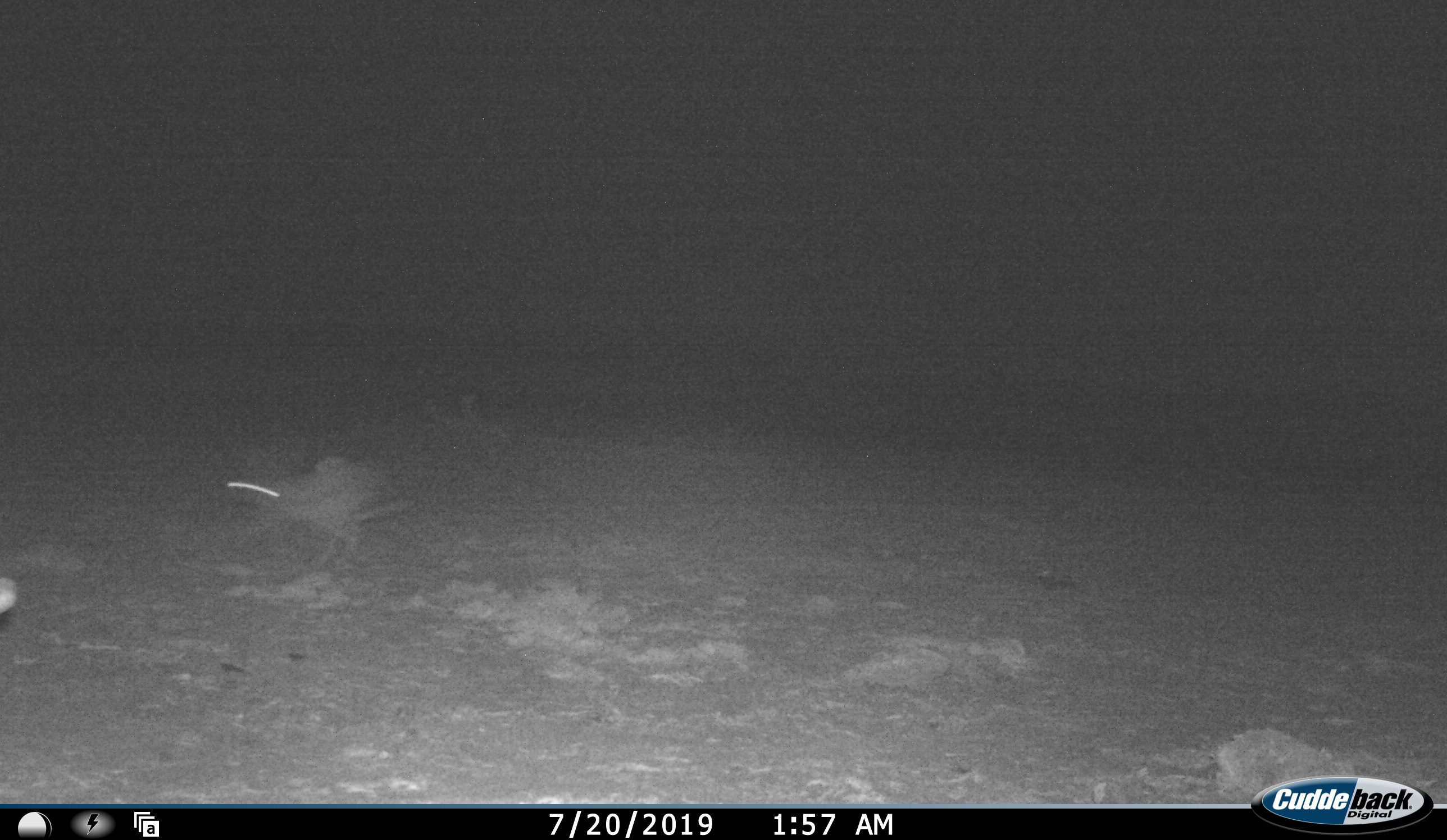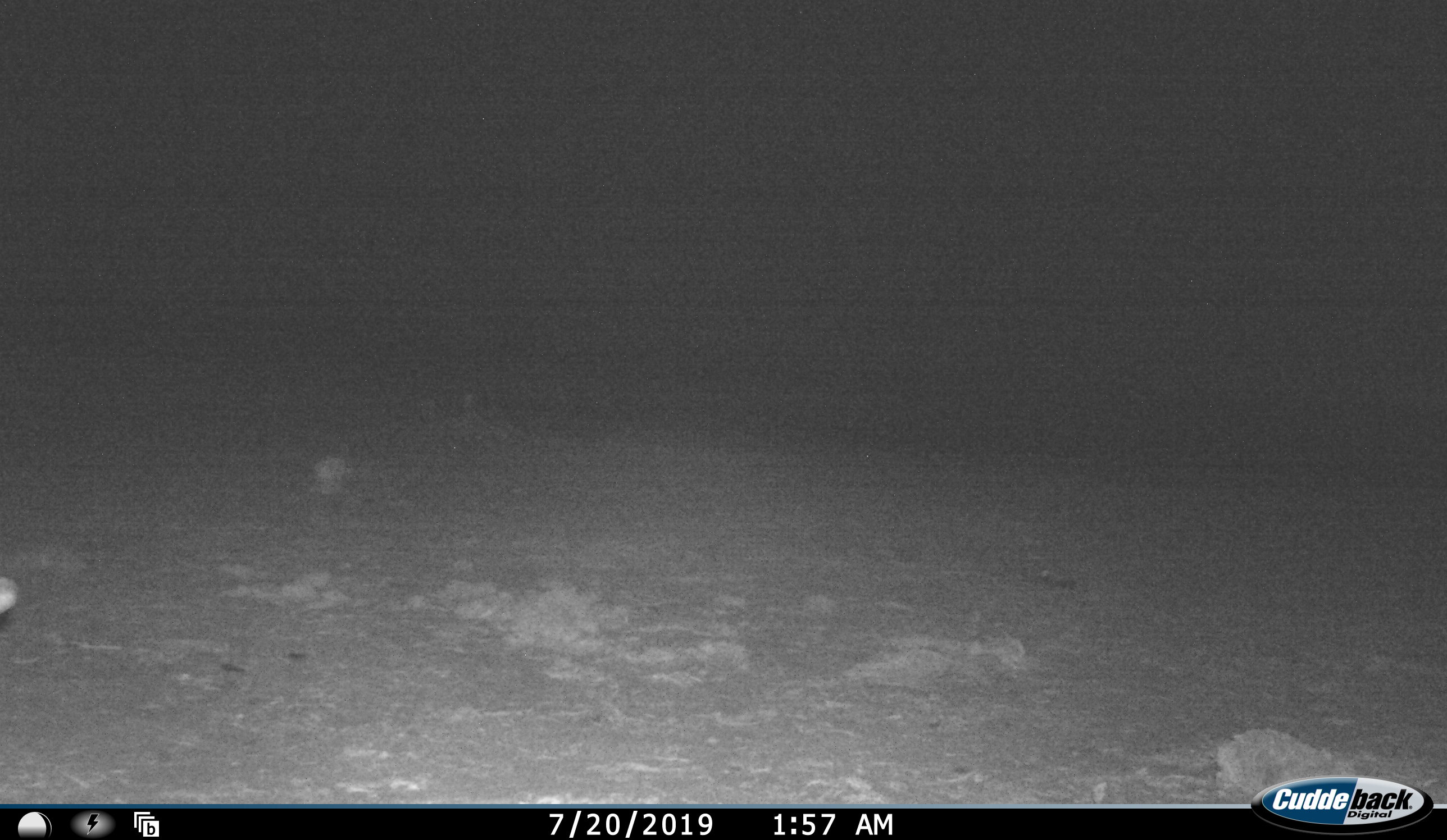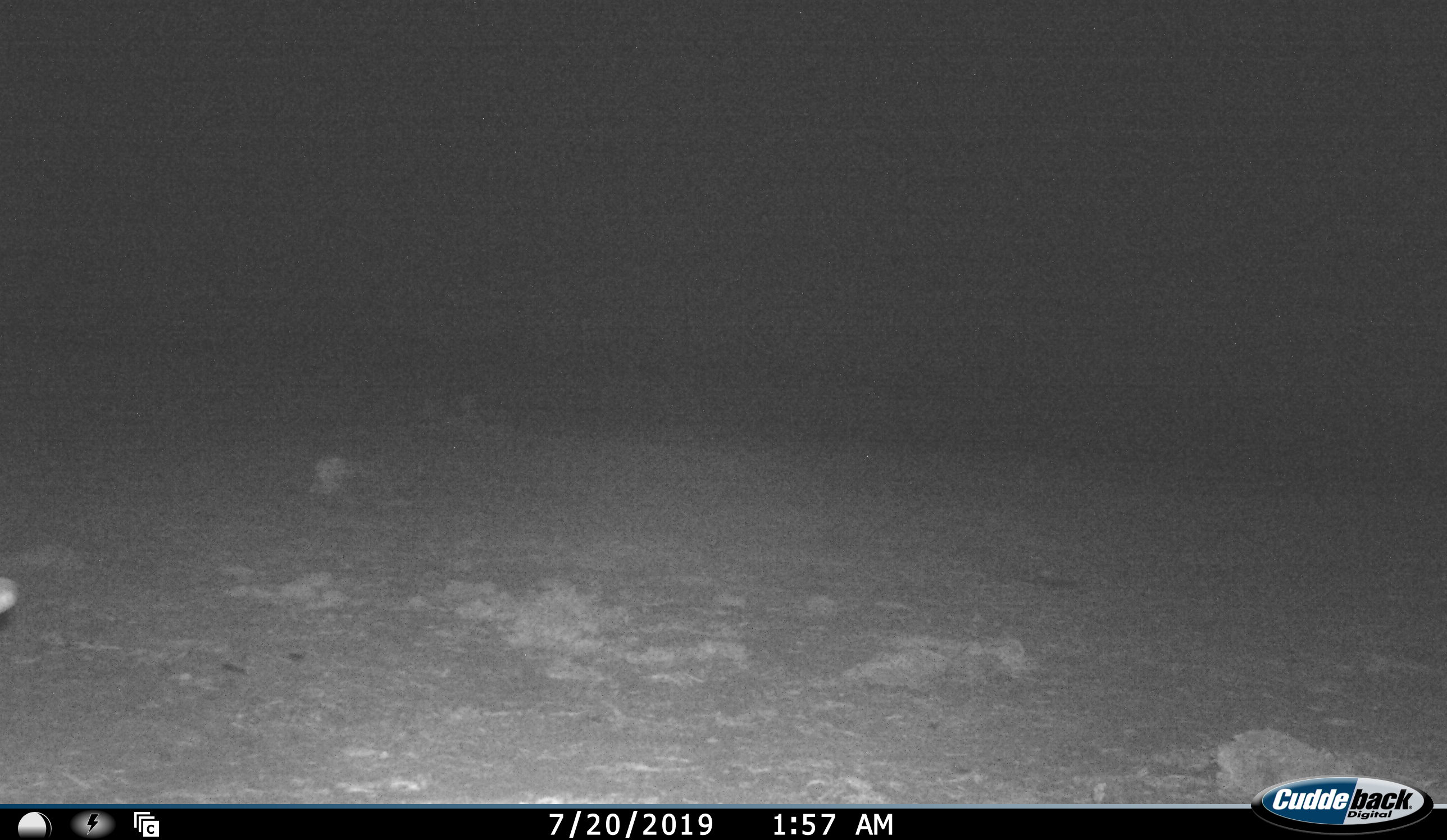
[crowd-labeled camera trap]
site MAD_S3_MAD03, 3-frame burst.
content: unidentified animal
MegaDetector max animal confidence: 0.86